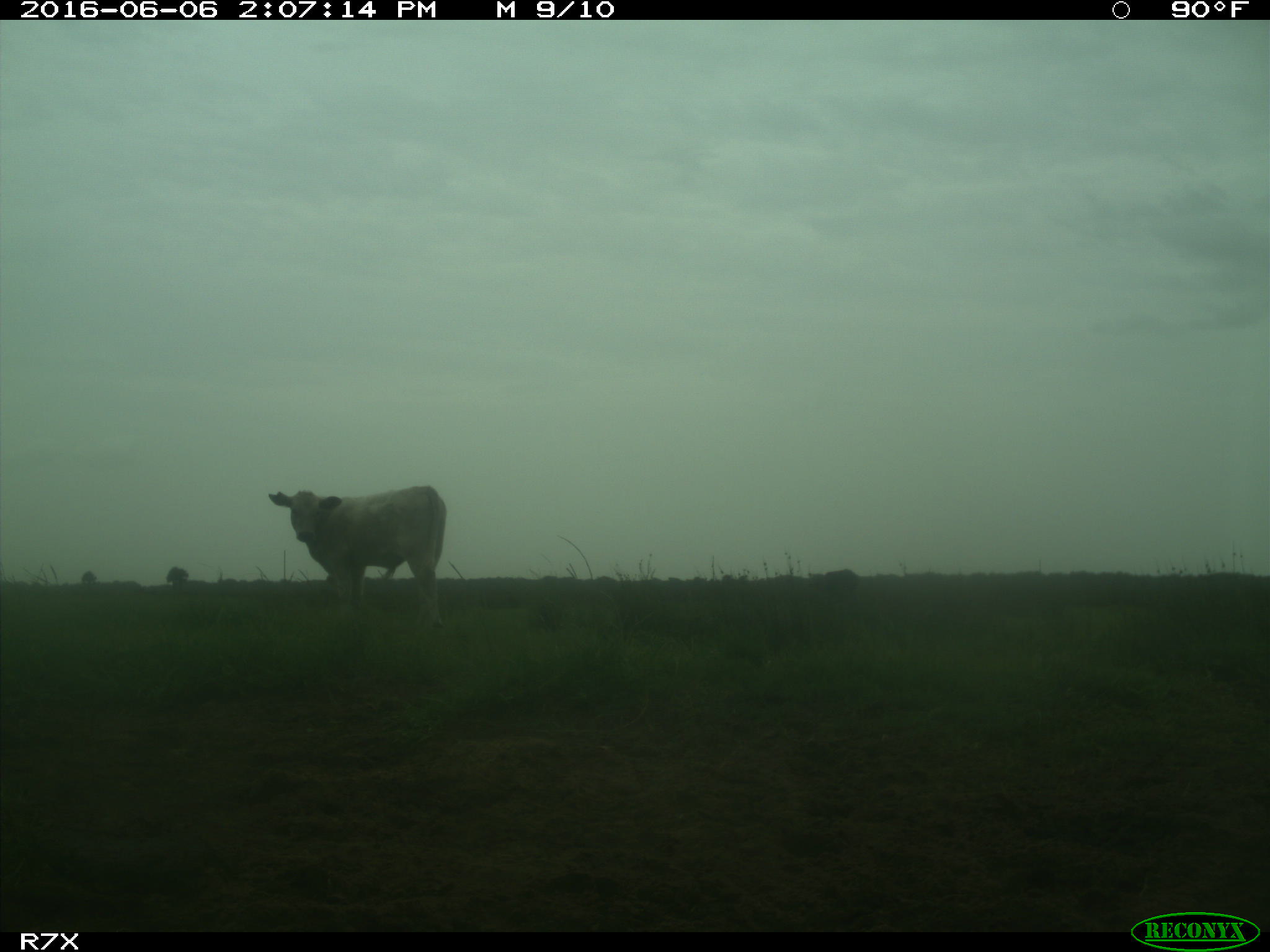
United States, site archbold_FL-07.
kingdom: Animalia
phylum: Chordata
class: Mammalia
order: Artiodactyla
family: Bovidae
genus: Bos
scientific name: Bos taurus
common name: domestic cow